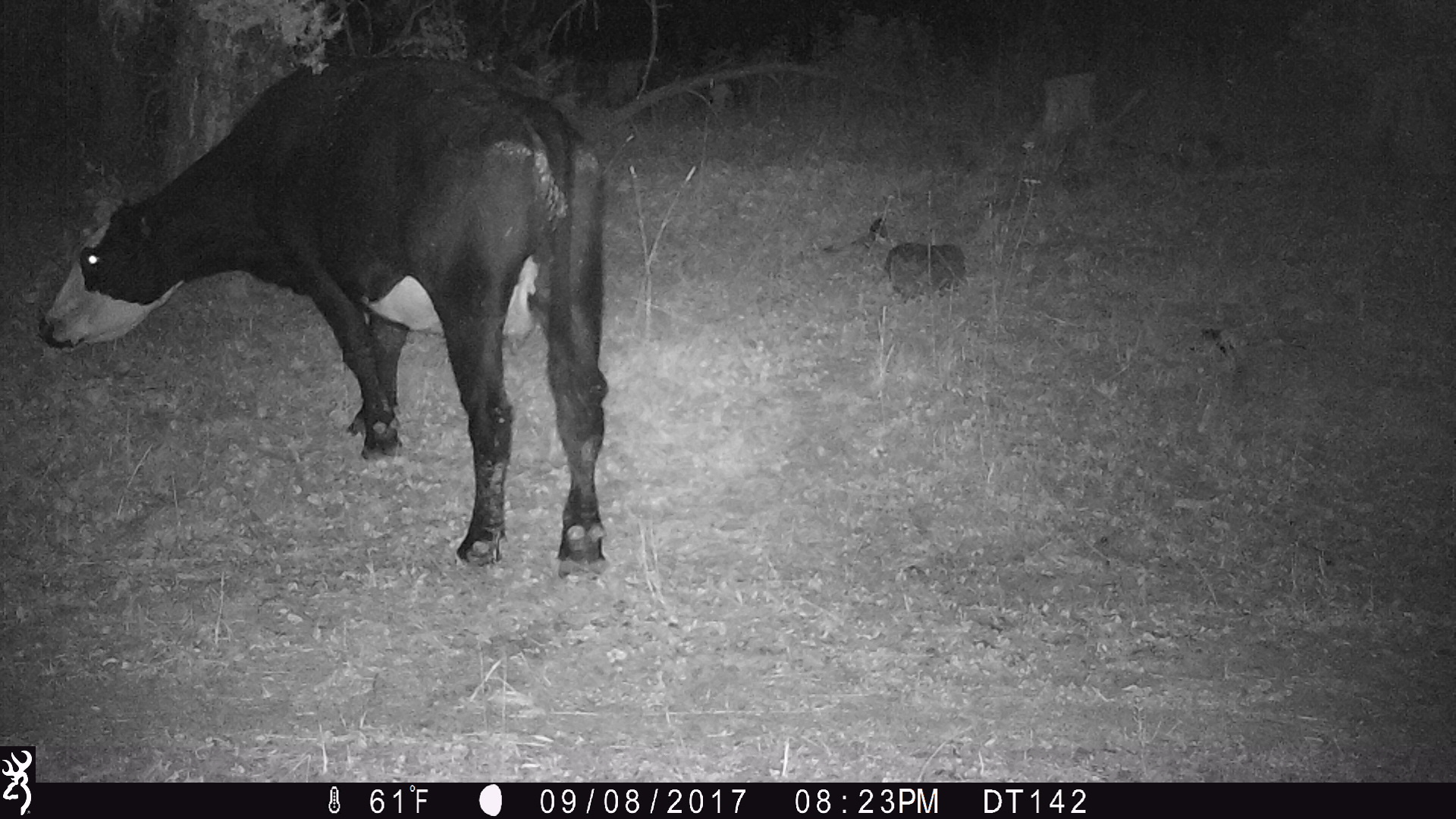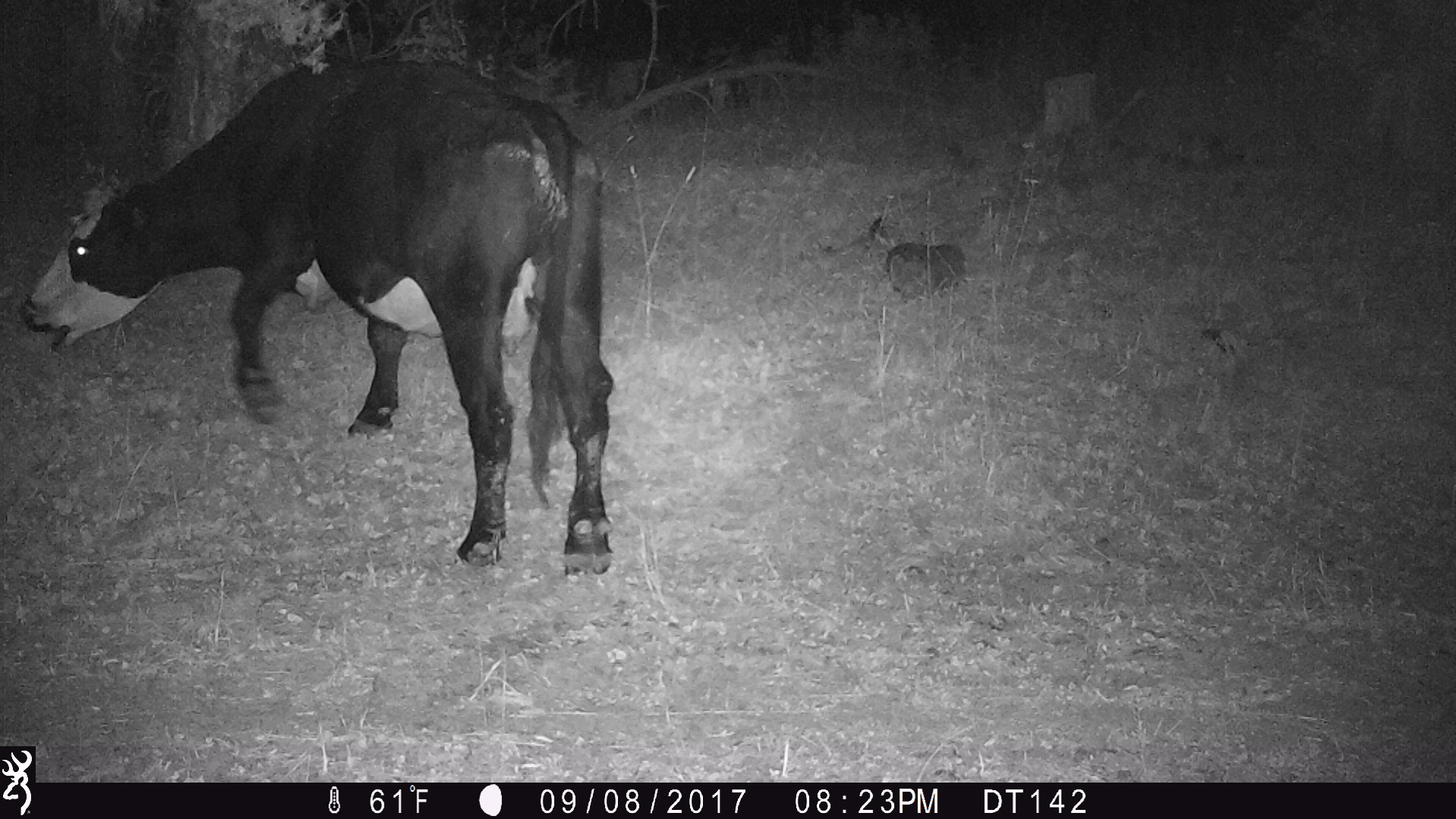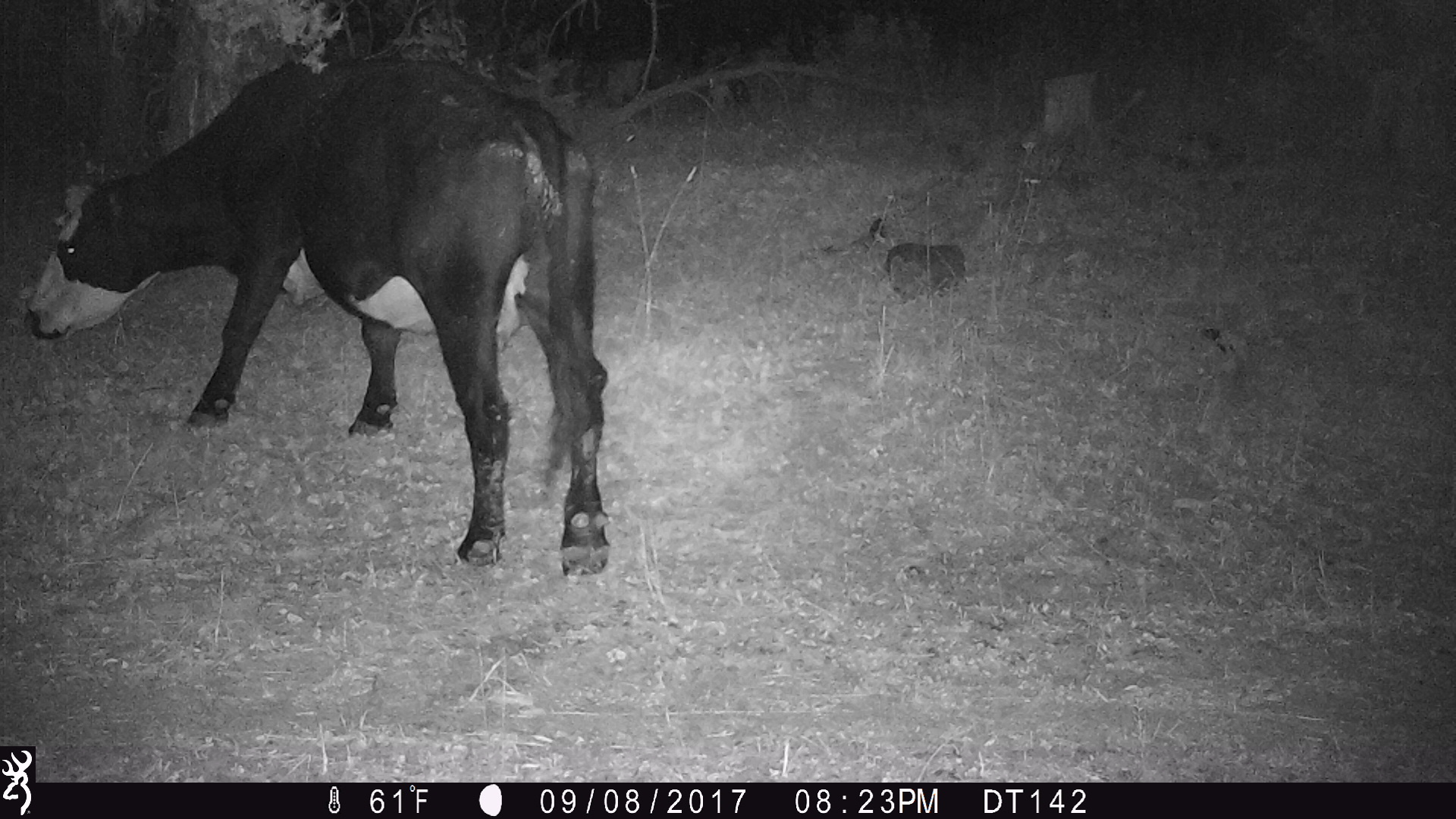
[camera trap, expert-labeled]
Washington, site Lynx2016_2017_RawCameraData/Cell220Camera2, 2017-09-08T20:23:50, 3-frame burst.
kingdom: Animalia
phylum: Chordata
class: Mammalia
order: Artiodactyla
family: Bovidae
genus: Bos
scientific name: Bos taurus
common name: domestic cattle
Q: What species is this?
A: Domestic cattle (Bos taurus).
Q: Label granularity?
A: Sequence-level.